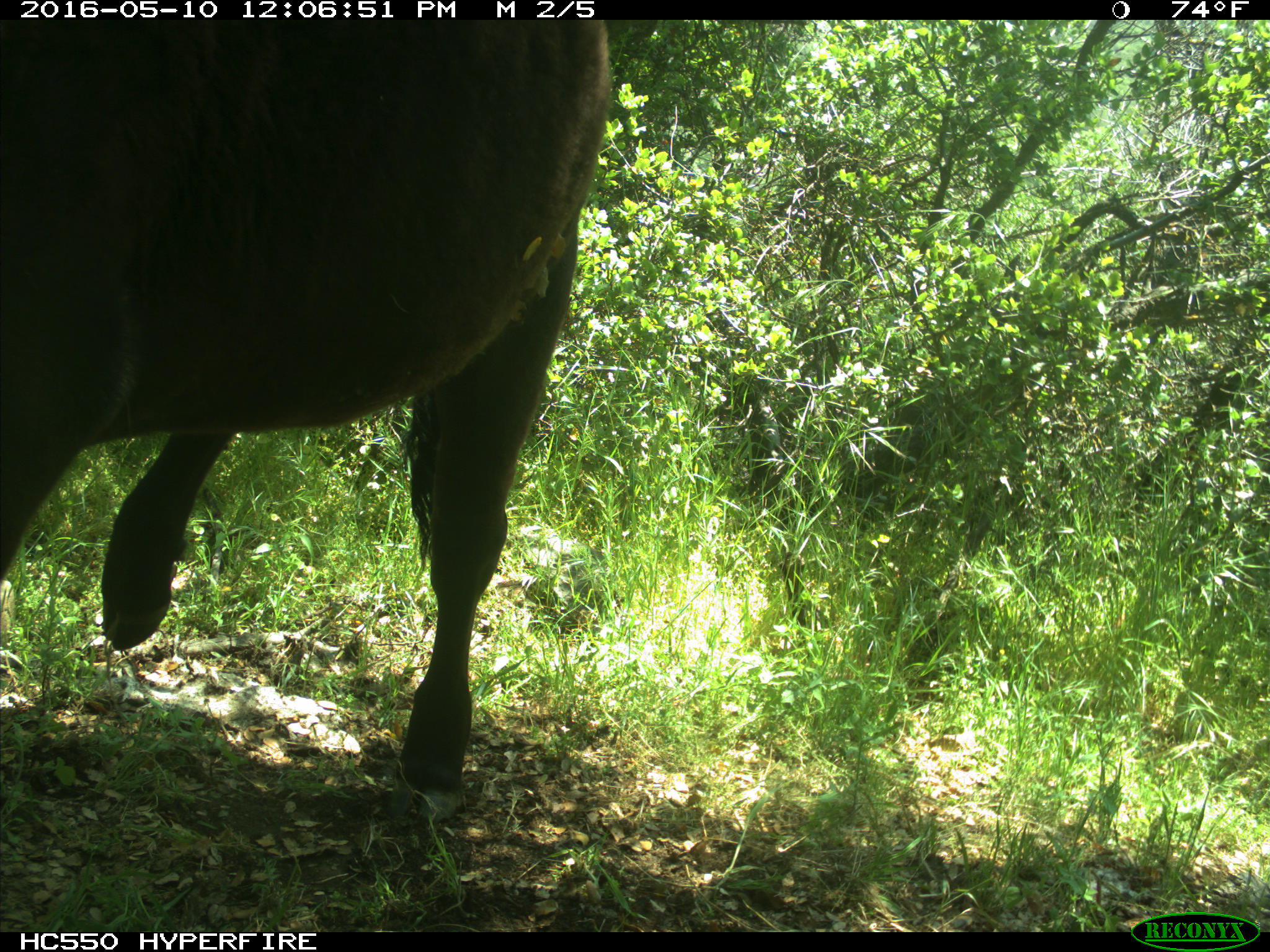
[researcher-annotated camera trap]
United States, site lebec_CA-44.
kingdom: Animalia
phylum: Chordata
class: Mammalia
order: Artiodactyla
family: Bovidae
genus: Bos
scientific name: Bos taurus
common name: domestic cow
Bos taurus (domestic cow).